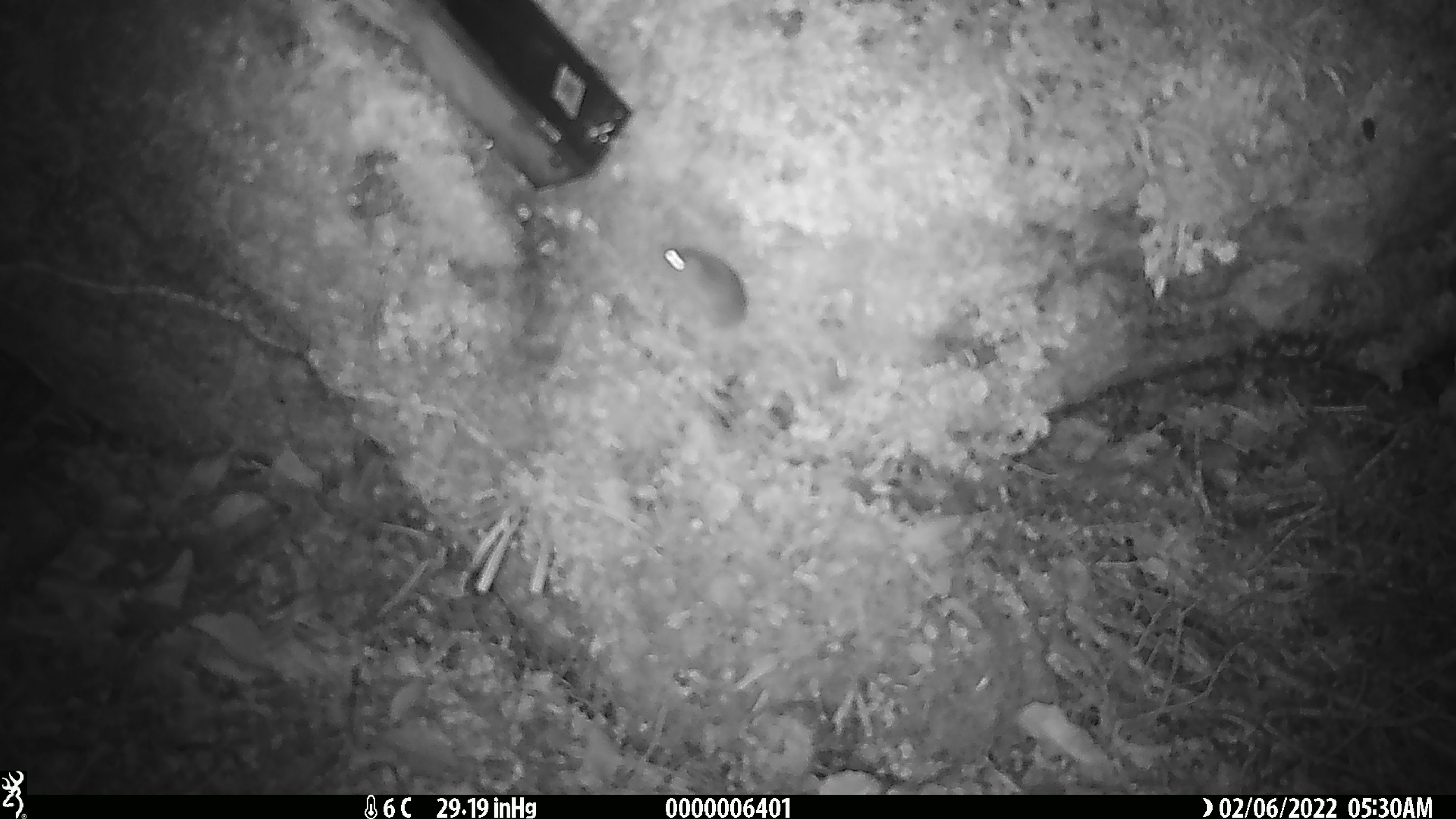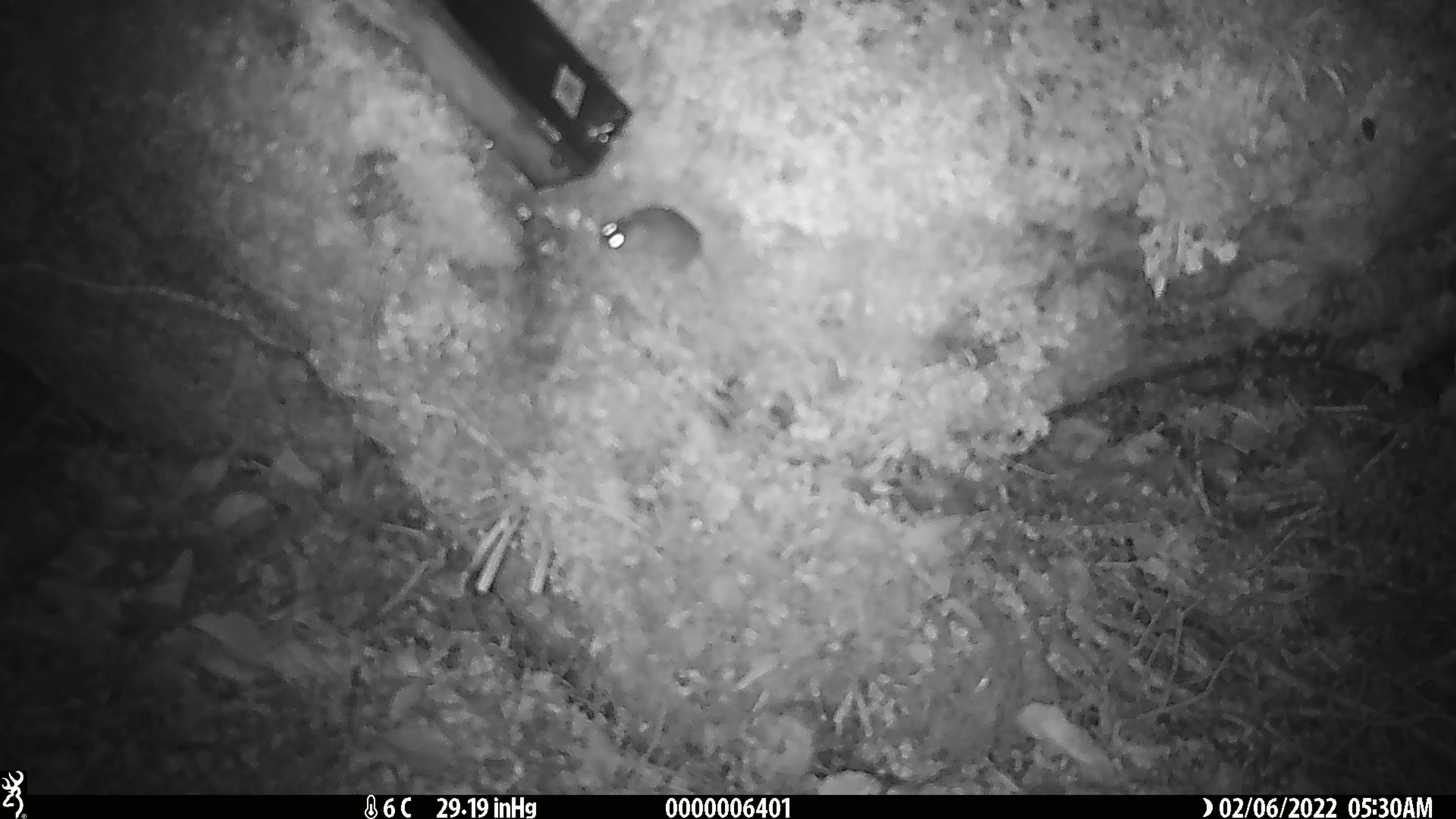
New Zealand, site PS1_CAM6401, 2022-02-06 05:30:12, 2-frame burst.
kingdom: Animalia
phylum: Chordata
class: Mammalia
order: Rodentia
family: Muridae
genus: Mus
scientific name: Mus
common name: mouse